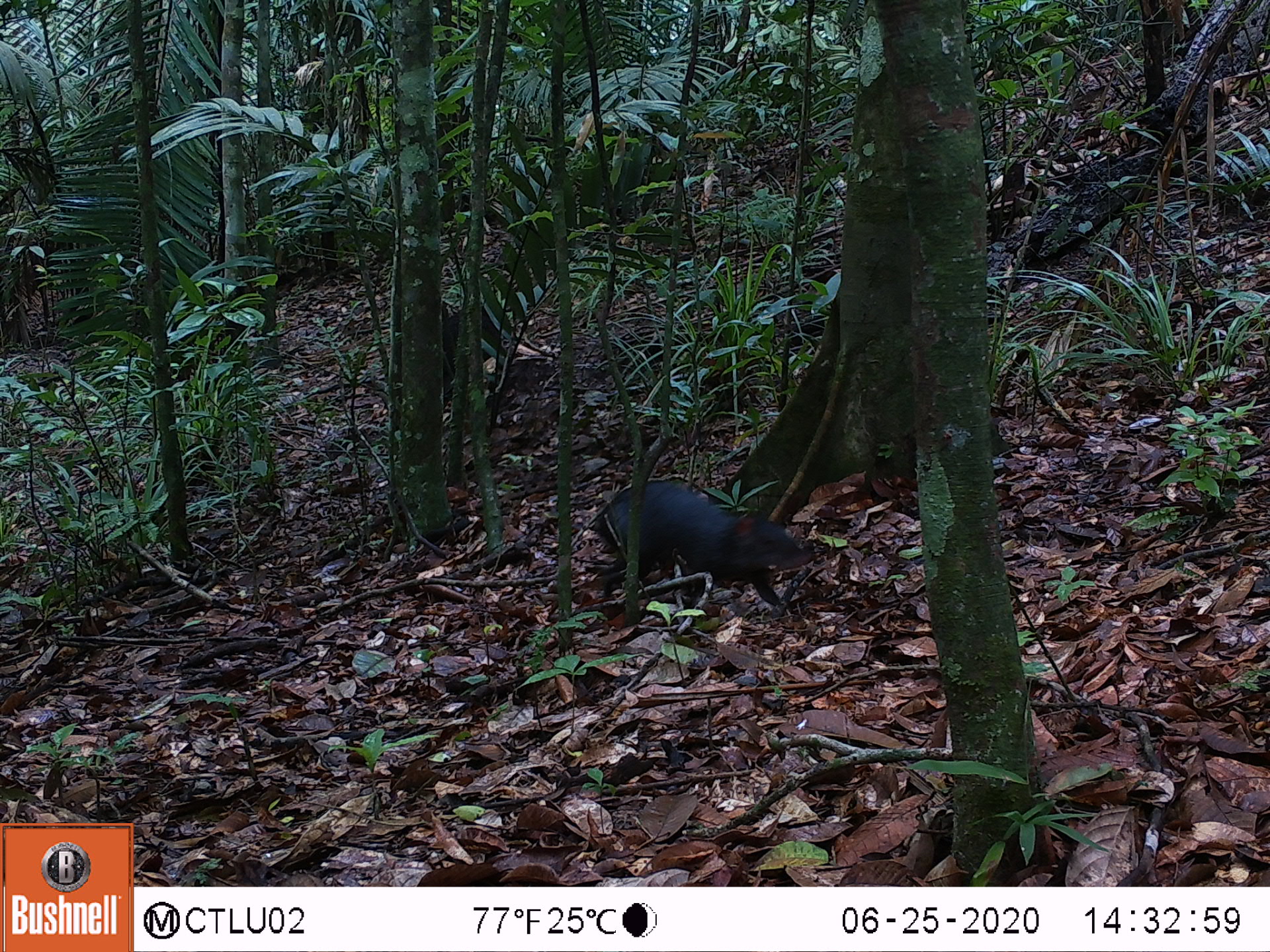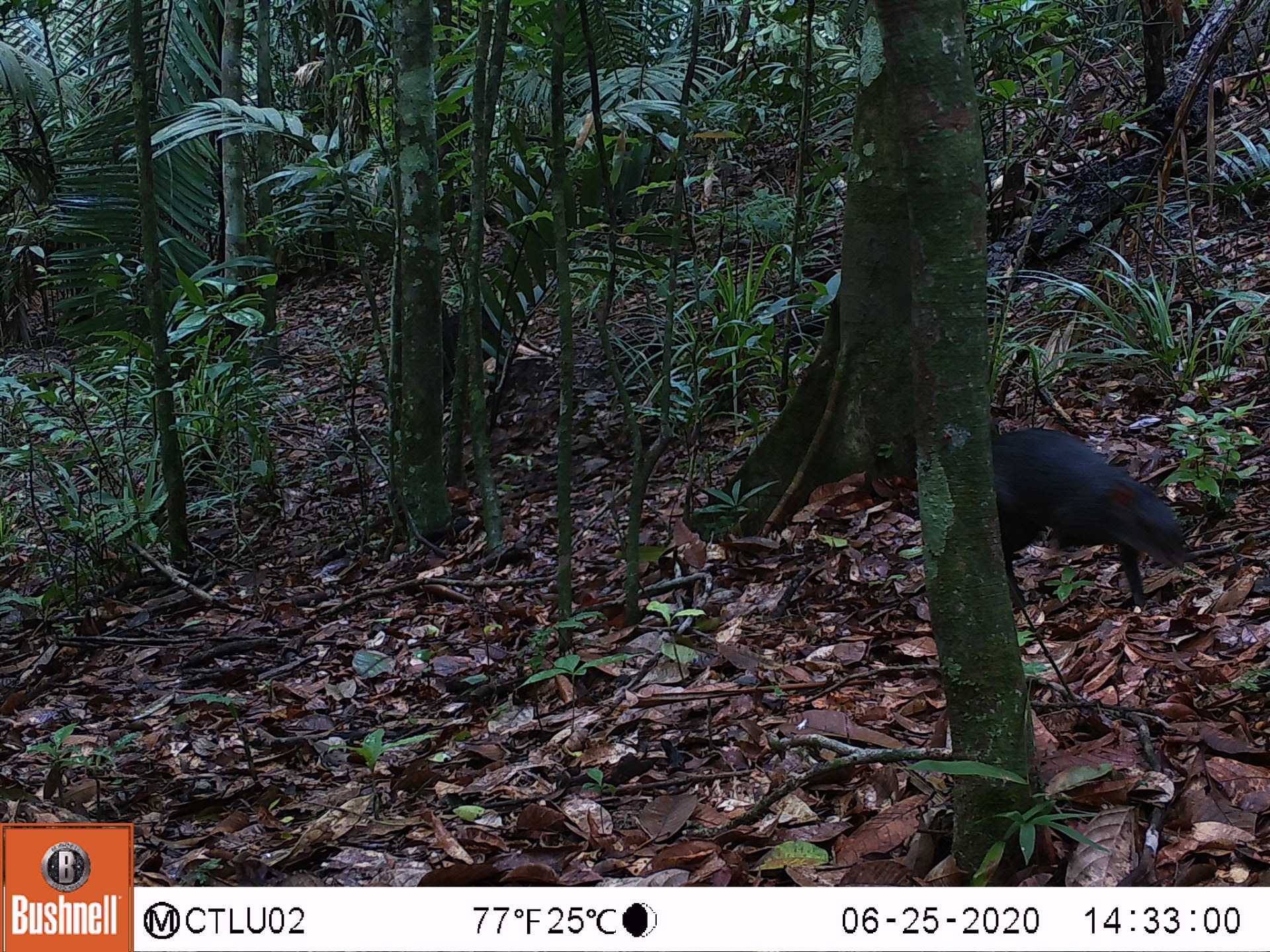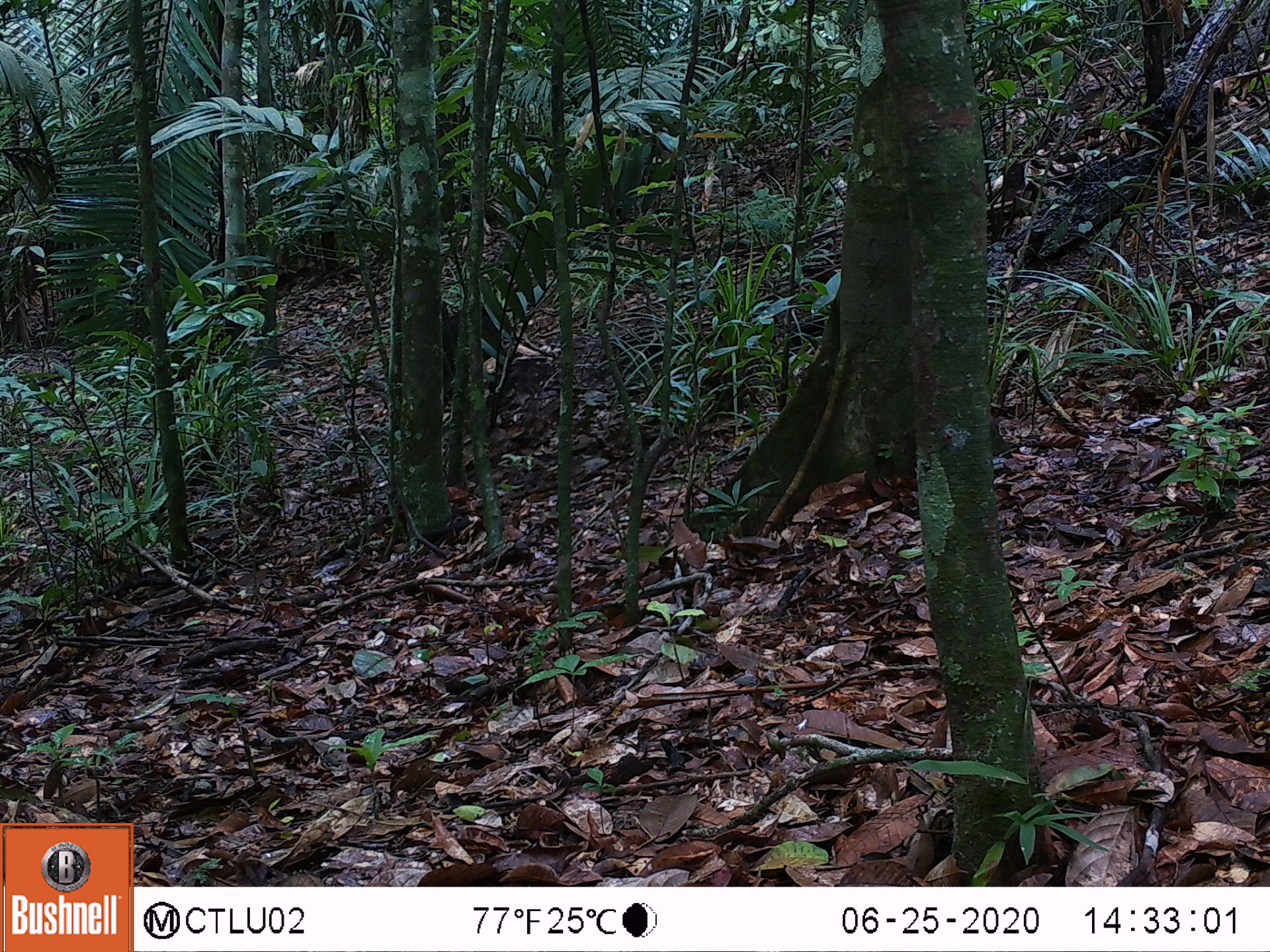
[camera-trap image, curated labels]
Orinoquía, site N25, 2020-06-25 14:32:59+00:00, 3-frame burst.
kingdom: Animalia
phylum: Chordata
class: Mammalia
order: Rodentia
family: Dasyproctidae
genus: Dasyprocta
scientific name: Dasyprocta fuliginosa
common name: black agouti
Black agouti (Dasyprocta fuliginosa).